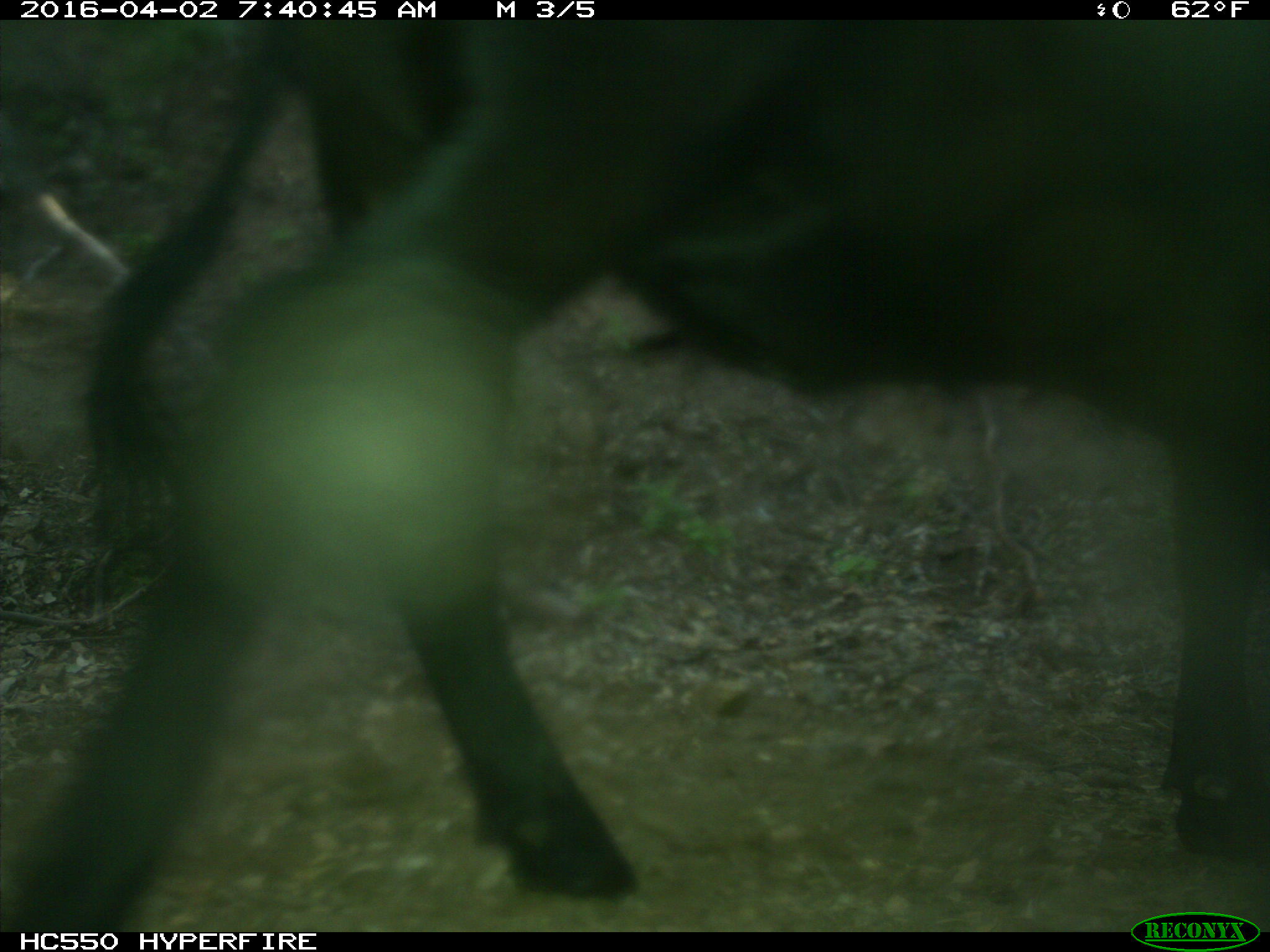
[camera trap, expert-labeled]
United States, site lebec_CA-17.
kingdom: Animalia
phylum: Chordata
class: Mammalia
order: Artiodactyla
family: Bovidae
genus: Bos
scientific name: Bos taurus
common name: domestic cow